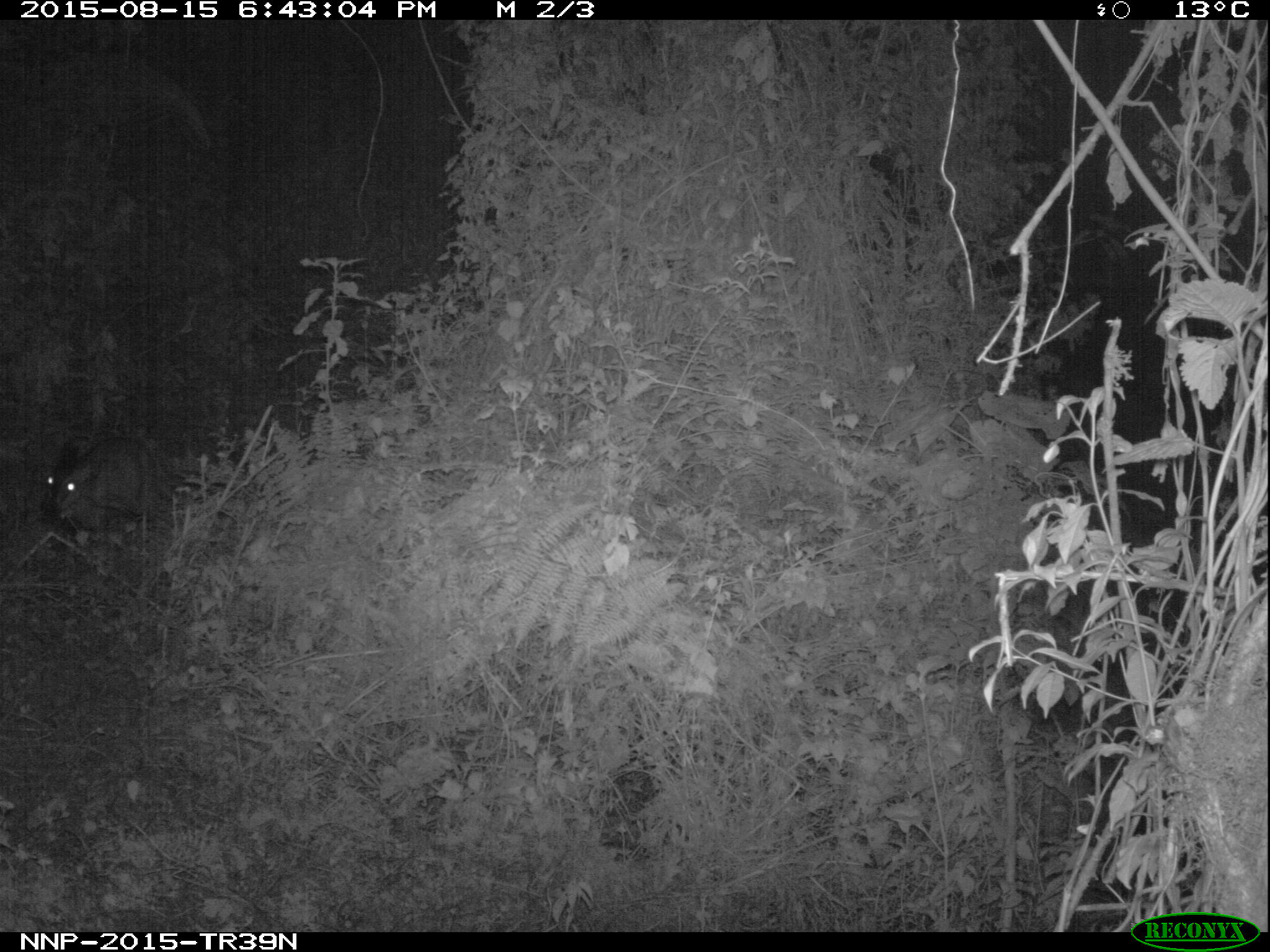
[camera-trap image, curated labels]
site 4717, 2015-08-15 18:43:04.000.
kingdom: Animalia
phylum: Chordata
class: Mammalia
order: Artiodactyla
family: Bovidae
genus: Cephalophus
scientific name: Cephalophus nigrifrons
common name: black-fronted duiker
Cephalophus nigrifrons (black-fronted duiker), count 1.